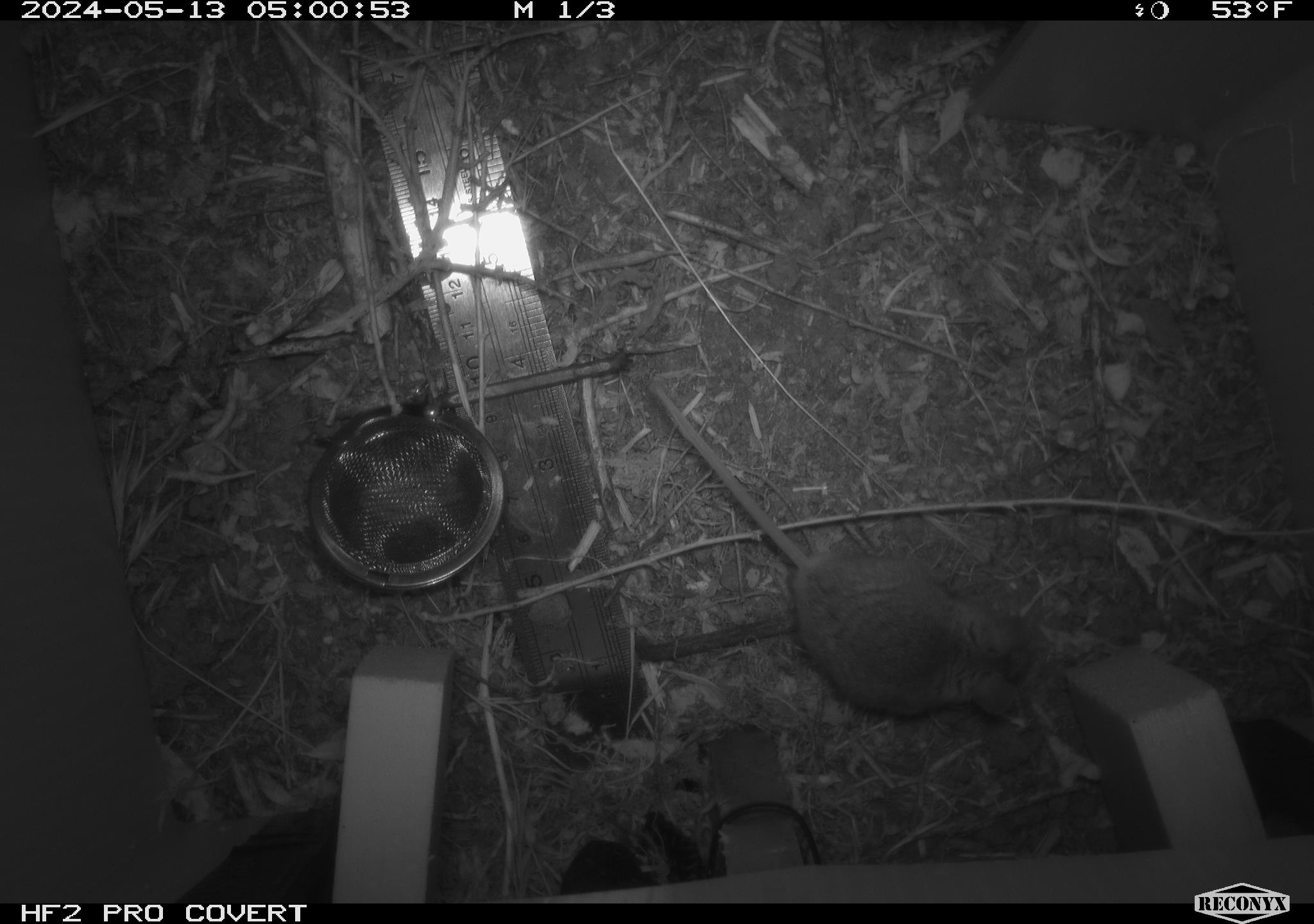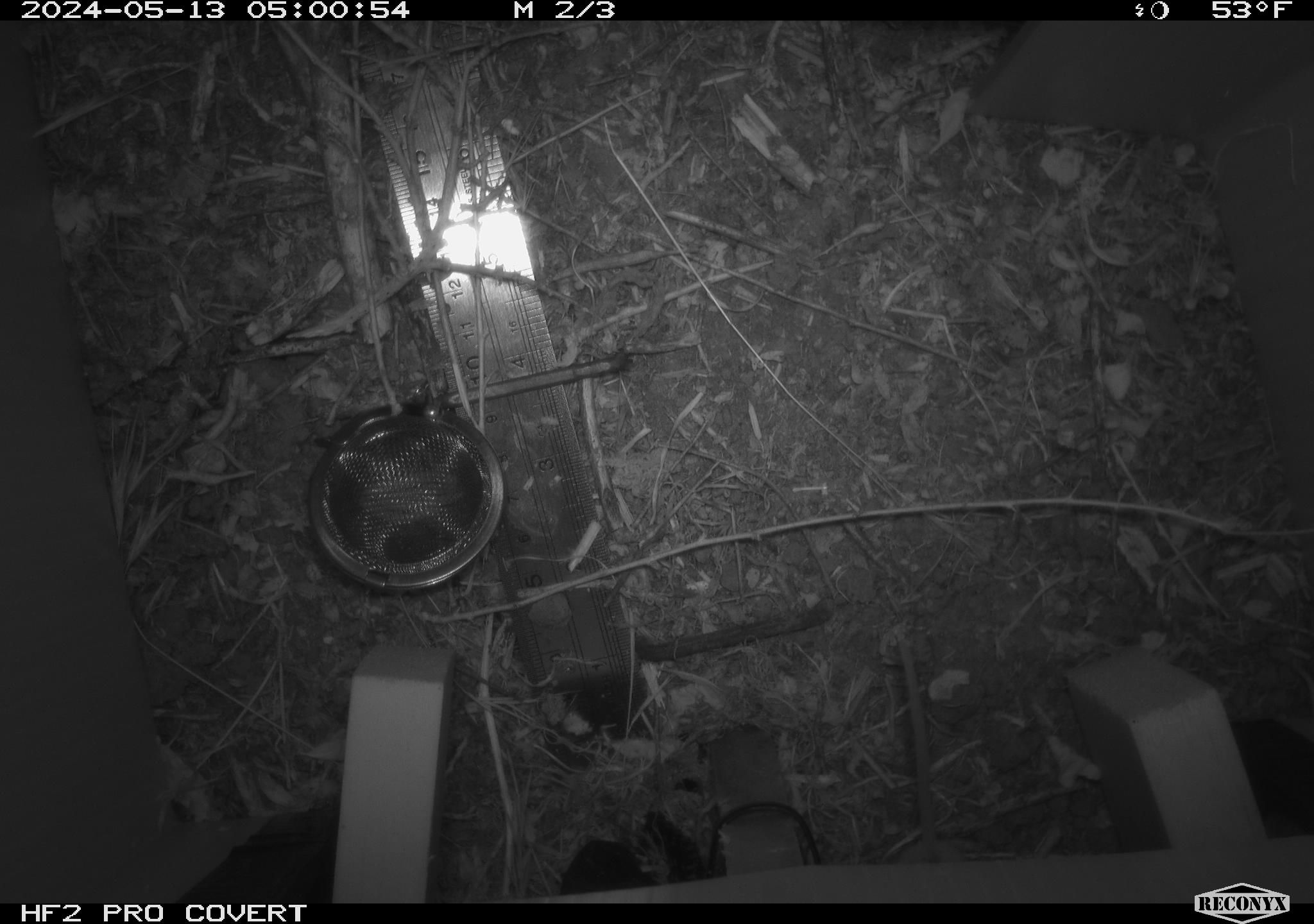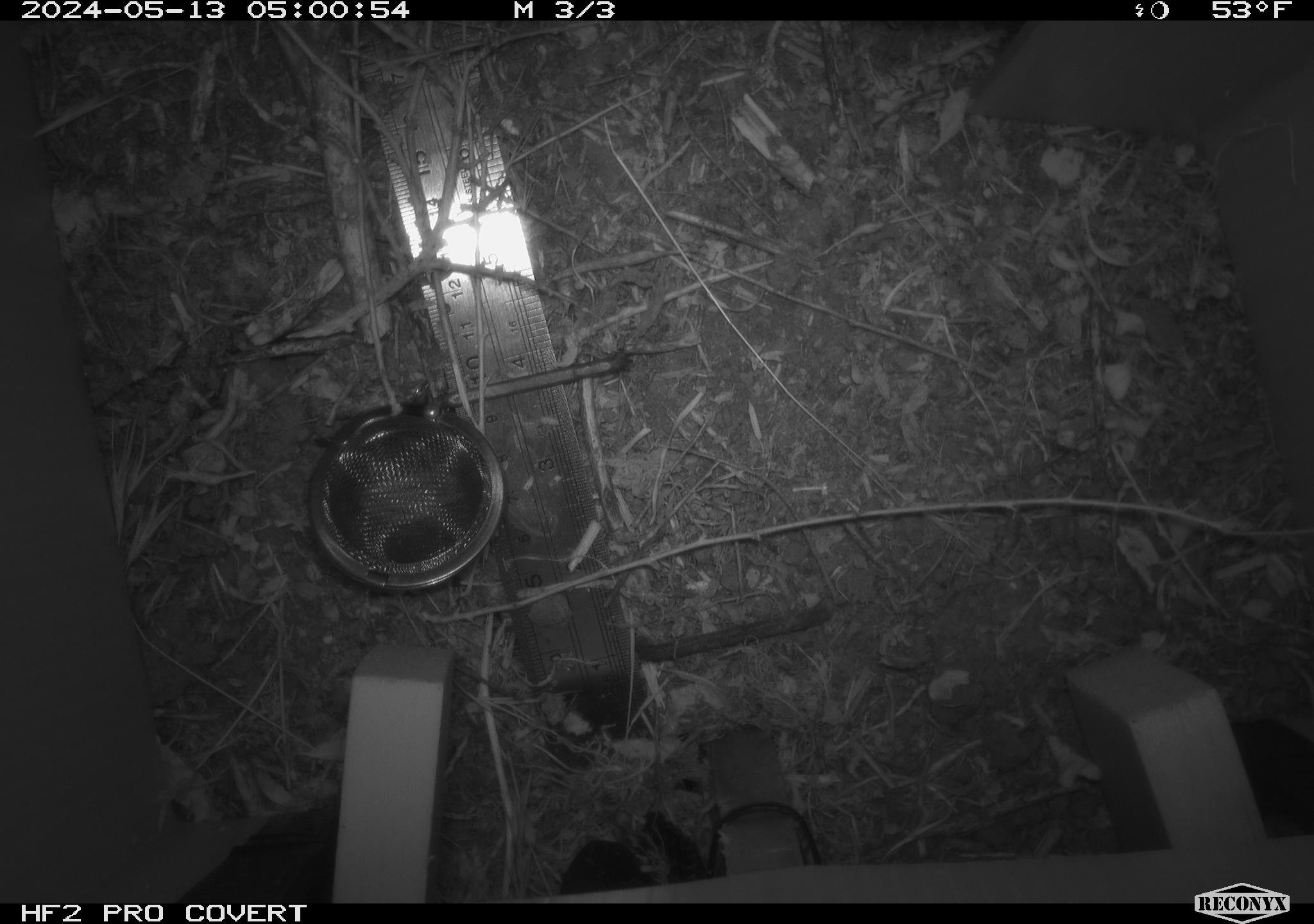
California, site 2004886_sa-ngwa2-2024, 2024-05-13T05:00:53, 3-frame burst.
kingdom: Animalia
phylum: Chordata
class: Mammalia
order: Rodentia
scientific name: Rodentia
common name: mouse species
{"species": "mouse species (Rodentia)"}